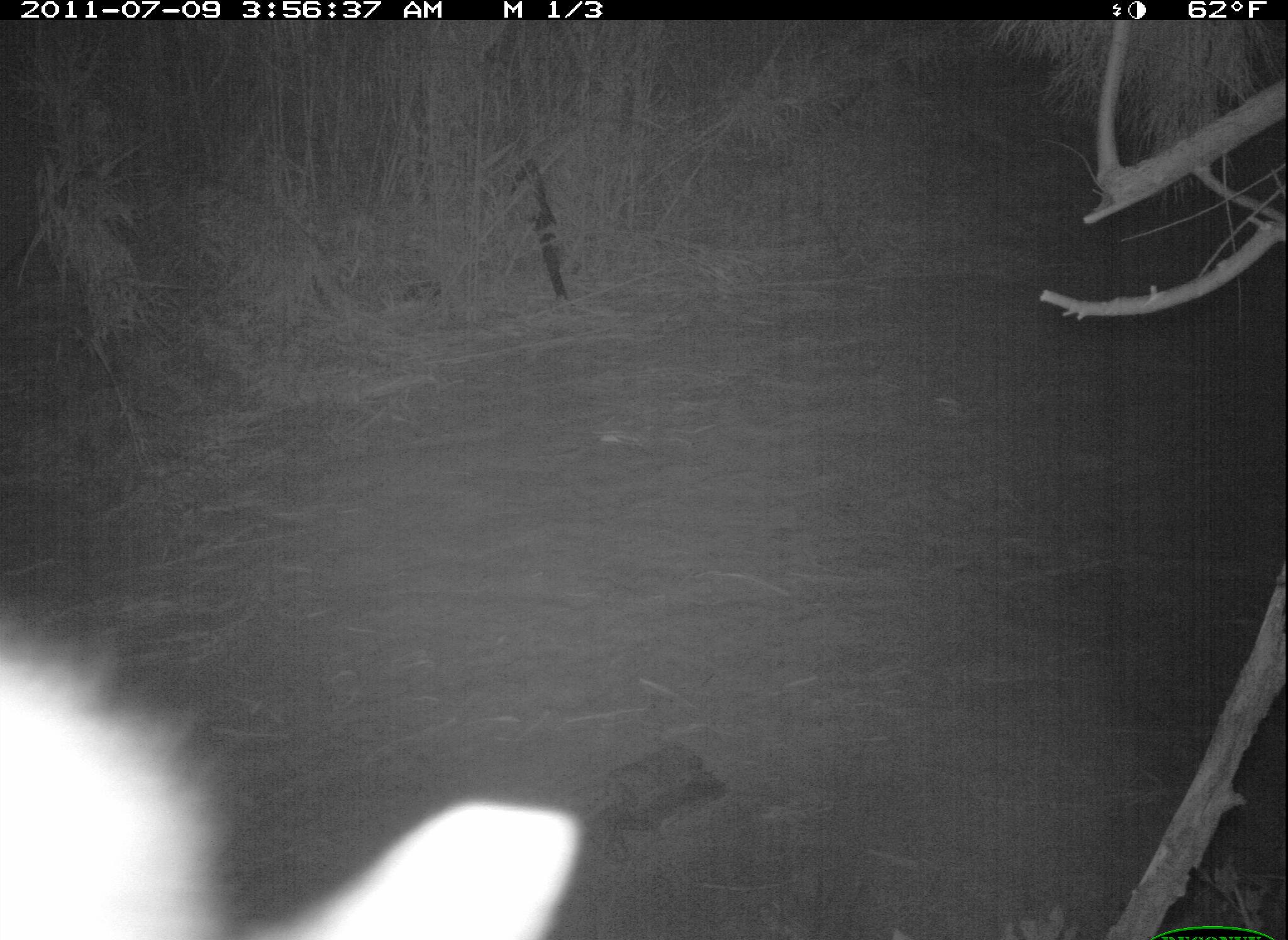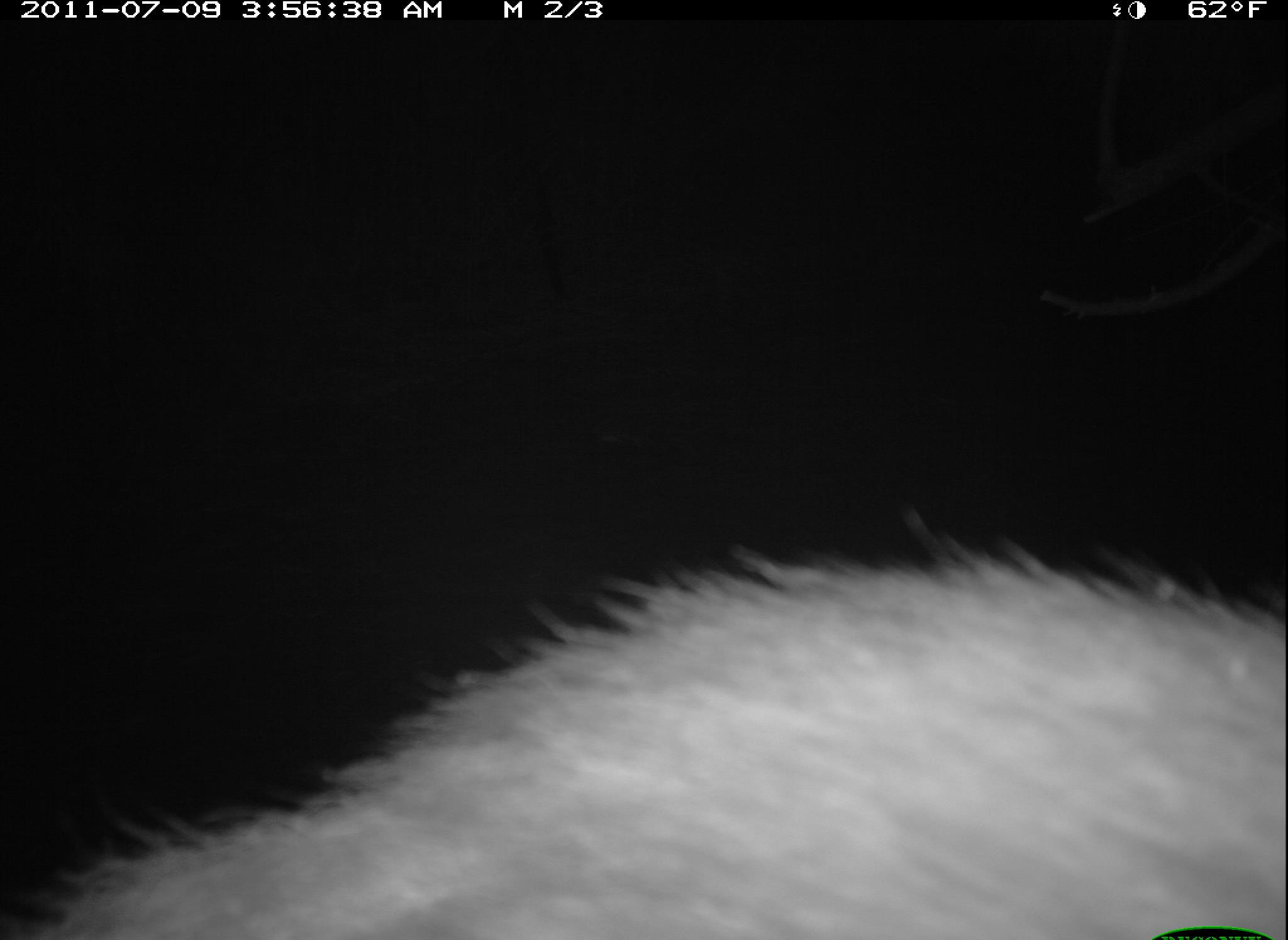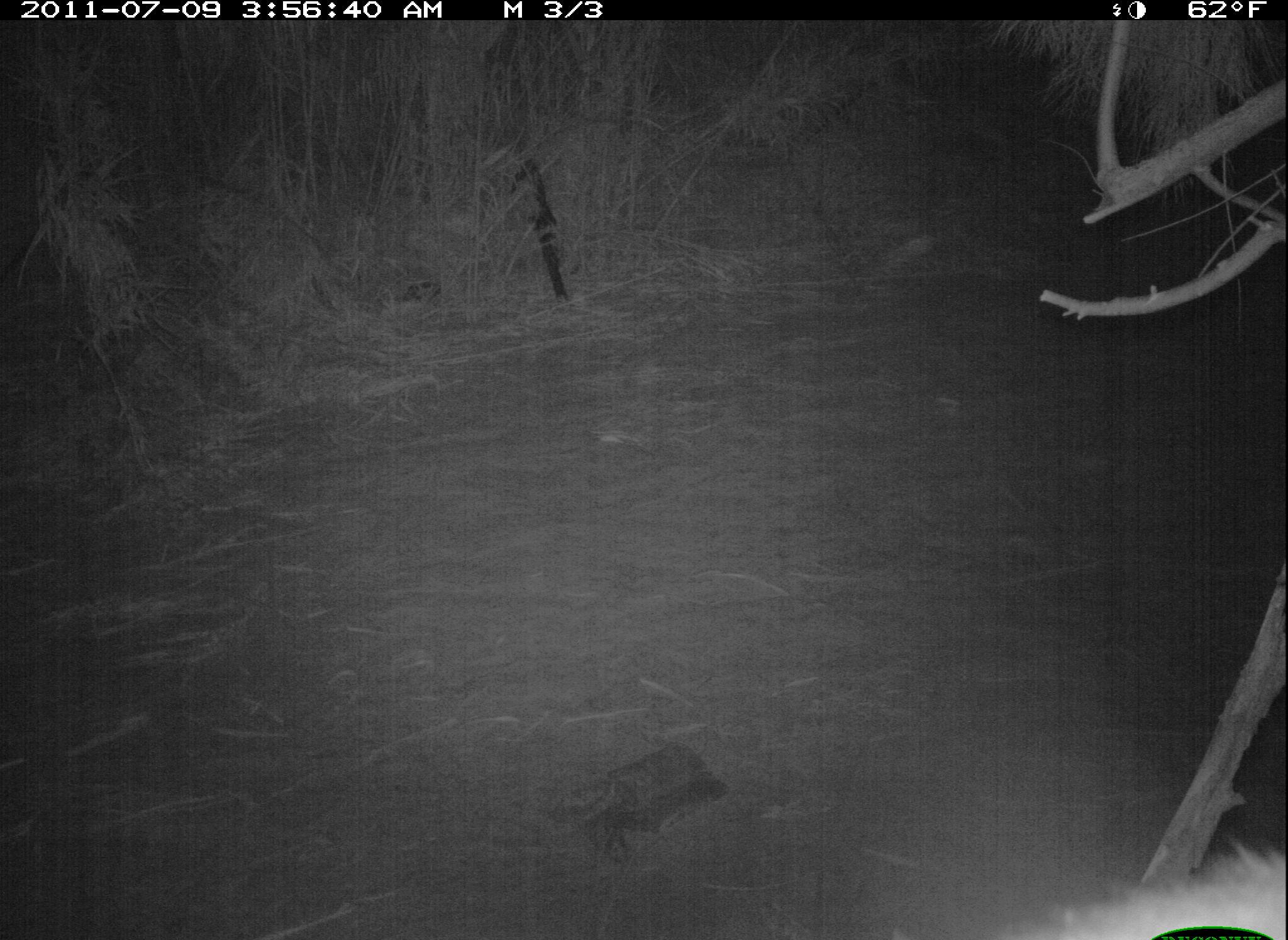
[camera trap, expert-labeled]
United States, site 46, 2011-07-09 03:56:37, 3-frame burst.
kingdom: Animalia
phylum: Chordata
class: Mammalia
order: Carnivora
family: Procyonidae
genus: Procyon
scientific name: Procyon lotor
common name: raccoon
Raccoon (Procyon lotor).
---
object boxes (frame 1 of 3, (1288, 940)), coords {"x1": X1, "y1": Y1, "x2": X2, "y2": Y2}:
raccoon: {"x1": 0, "y1": 593, "x2": 591, "y2": 940}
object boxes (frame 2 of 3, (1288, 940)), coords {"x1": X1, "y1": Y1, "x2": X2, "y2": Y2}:
raccoon: {"x1": 3, "y1": 519, "x2": 1283, "y2": 940}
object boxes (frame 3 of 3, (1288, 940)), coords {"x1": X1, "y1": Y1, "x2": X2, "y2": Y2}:
raccoon: {"x1": 975, "y1": 840, "x2": 1288, "y2": 940}